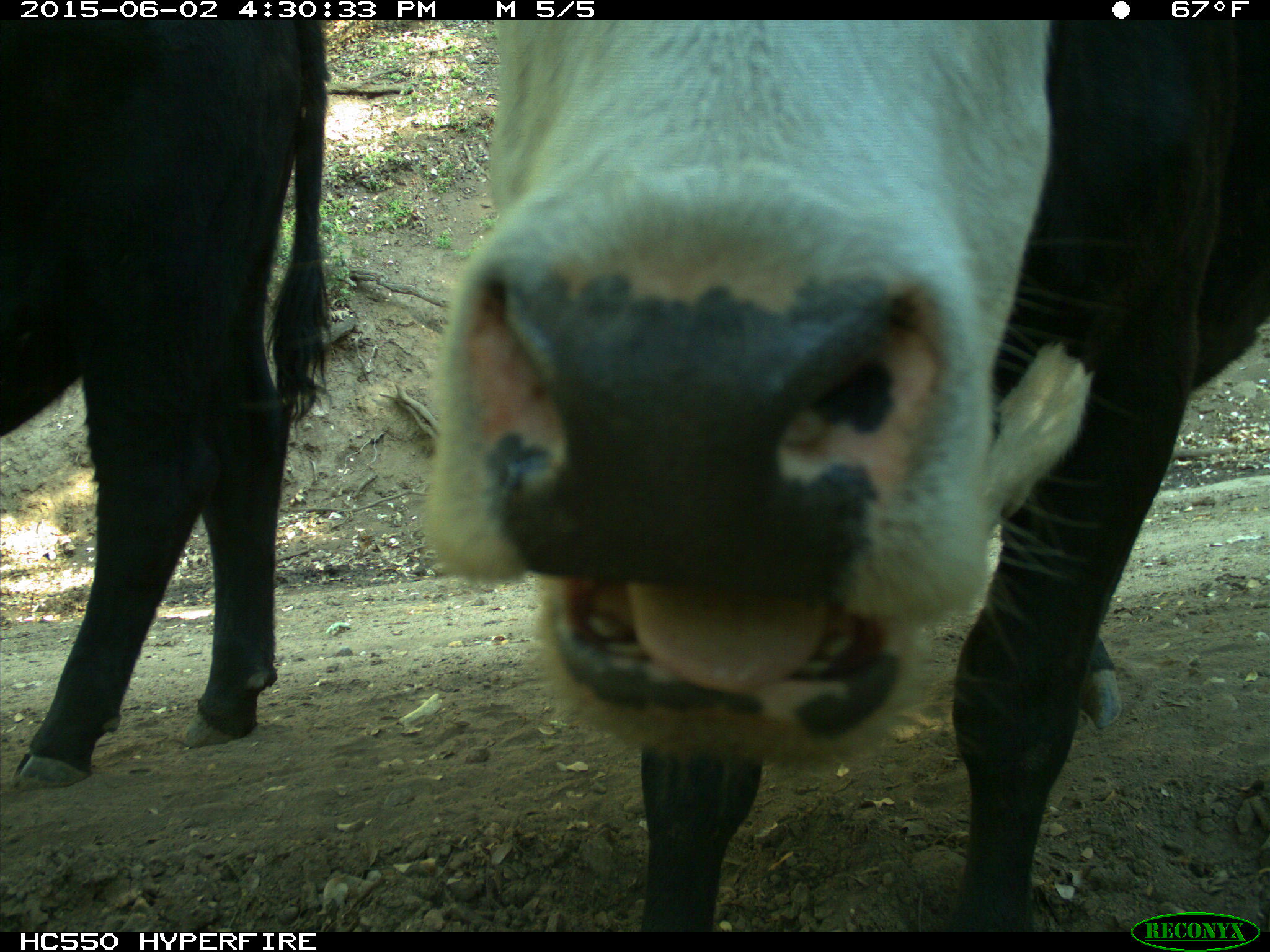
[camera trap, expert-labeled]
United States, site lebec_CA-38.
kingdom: Animalia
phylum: Chordata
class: Mammalia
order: Artiodactyla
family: Bovidae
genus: Bos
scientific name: Bos taurus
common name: domestic cow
Bos taurus (domestic cow).